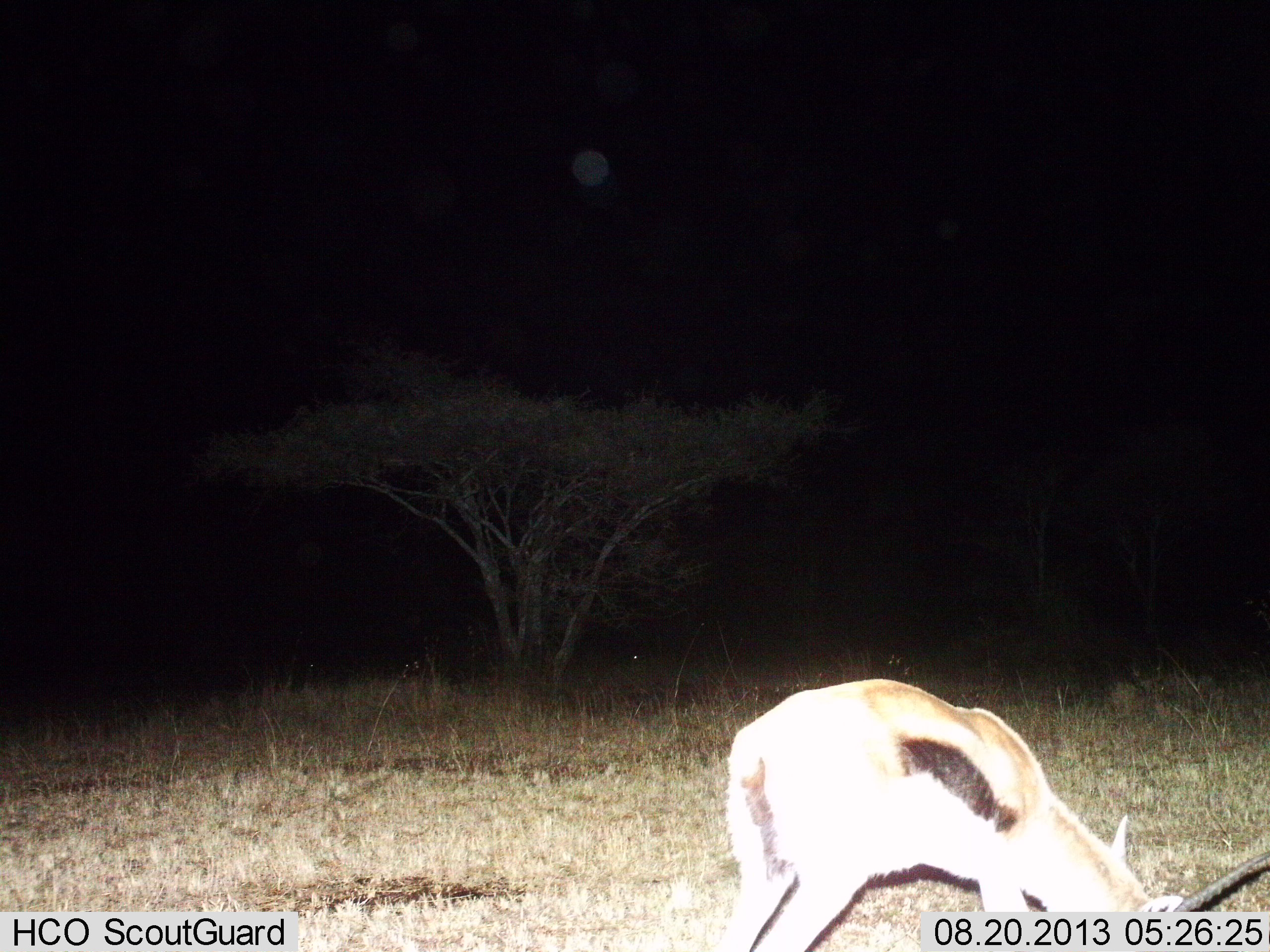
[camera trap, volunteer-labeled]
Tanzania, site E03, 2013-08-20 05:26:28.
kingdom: Animalia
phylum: Chordata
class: Mammalia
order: Artiodactyla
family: Bovidae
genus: Eudorcas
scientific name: Eudorcas thomsonii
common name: thomson's gazelle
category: gazellethomsons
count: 1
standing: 21%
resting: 0%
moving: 0%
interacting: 0%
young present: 0%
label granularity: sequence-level